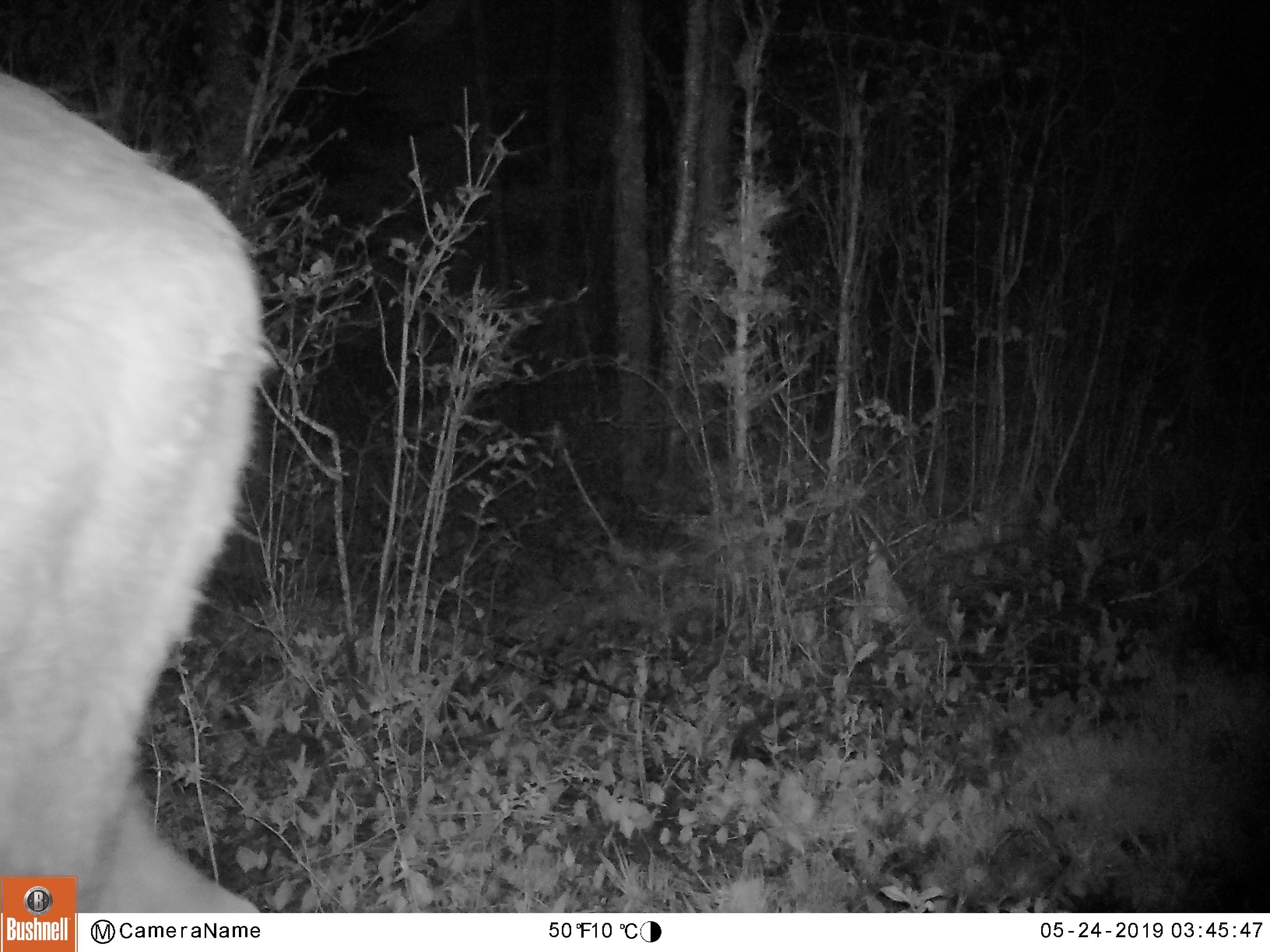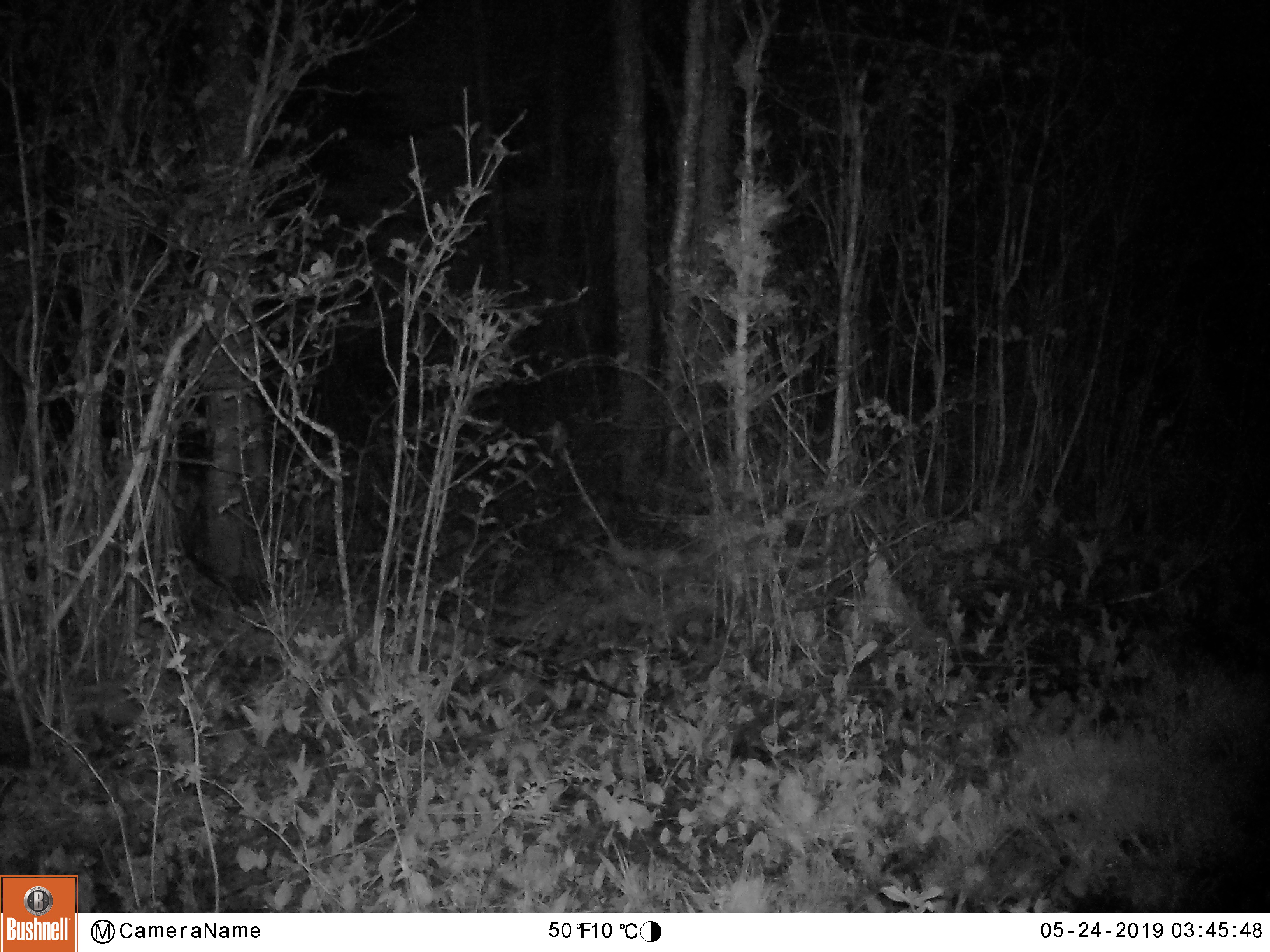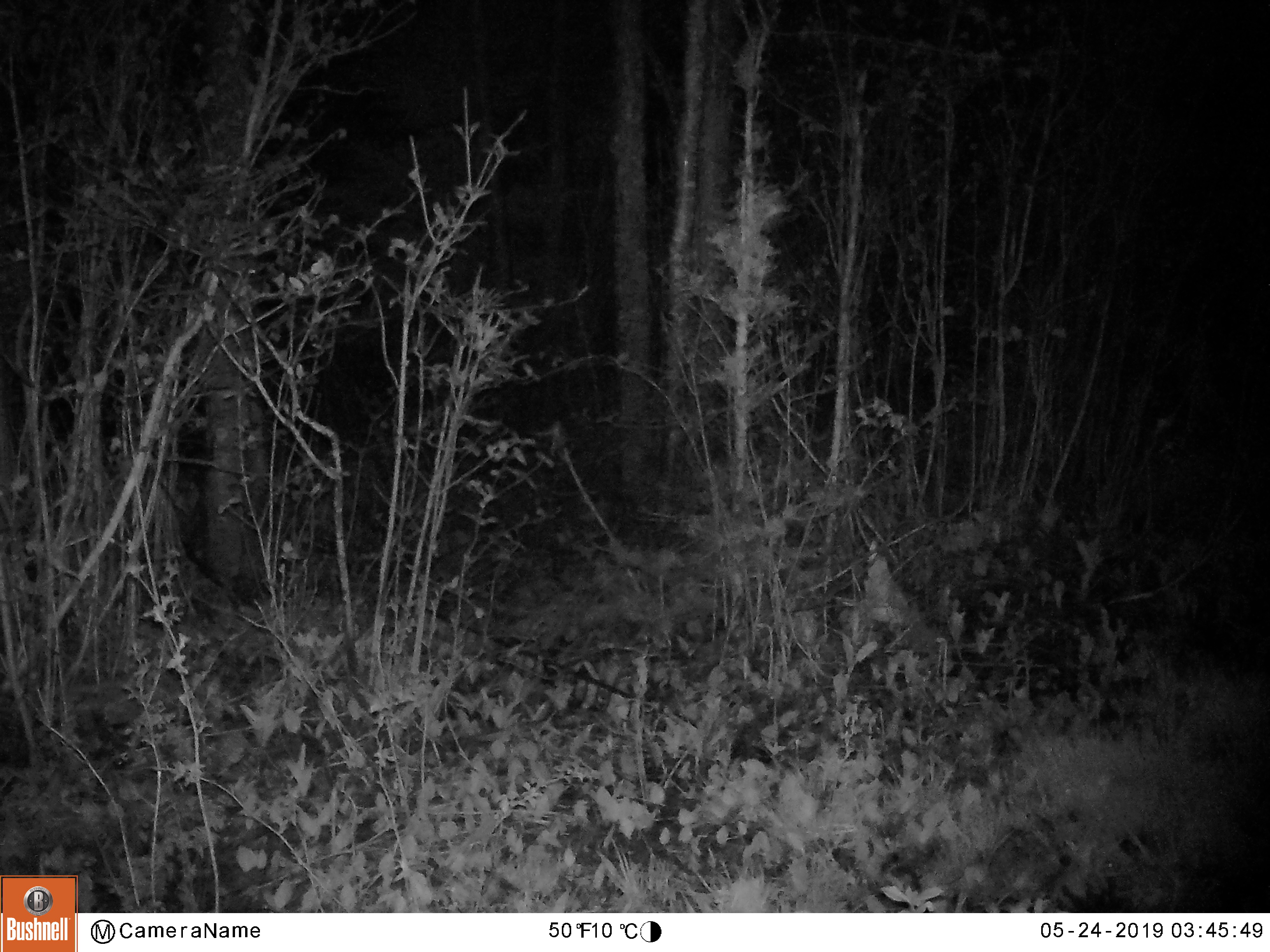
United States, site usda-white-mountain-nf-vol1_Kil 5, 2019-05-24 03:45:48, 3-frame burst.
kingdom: Animalia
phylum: Chordata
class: Mammalia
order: Artiodactyla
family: Cervidae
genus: Alces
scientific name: Alces alces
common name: moose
Moose (Alces alces).